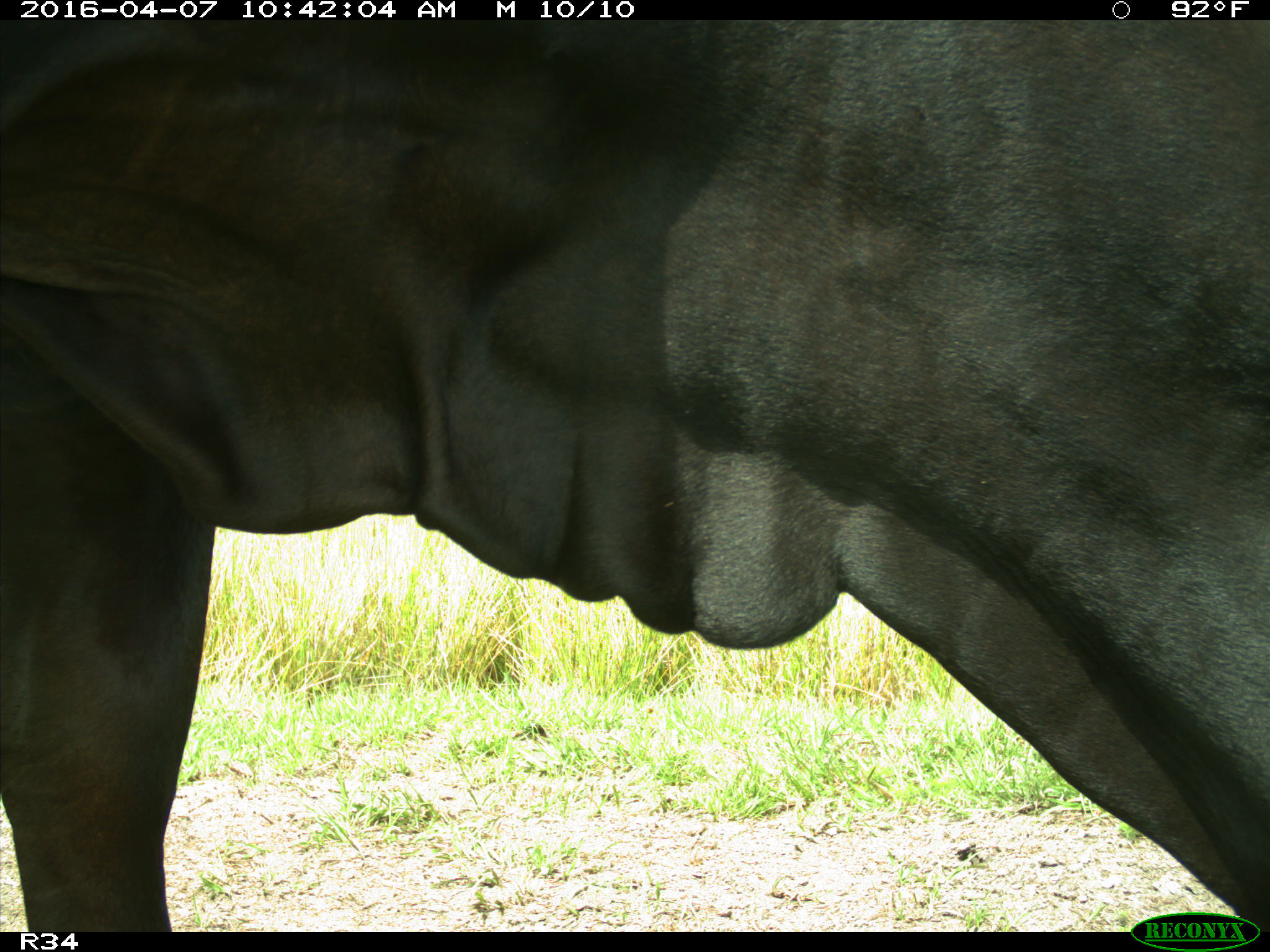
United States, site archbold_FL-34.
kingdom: Animalia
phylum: Chordata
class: Mammalia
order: Artiodactyla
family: Bovidae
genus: Bos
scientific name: Bos taurus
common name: domestic cow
Bos taurus (domestic cow).